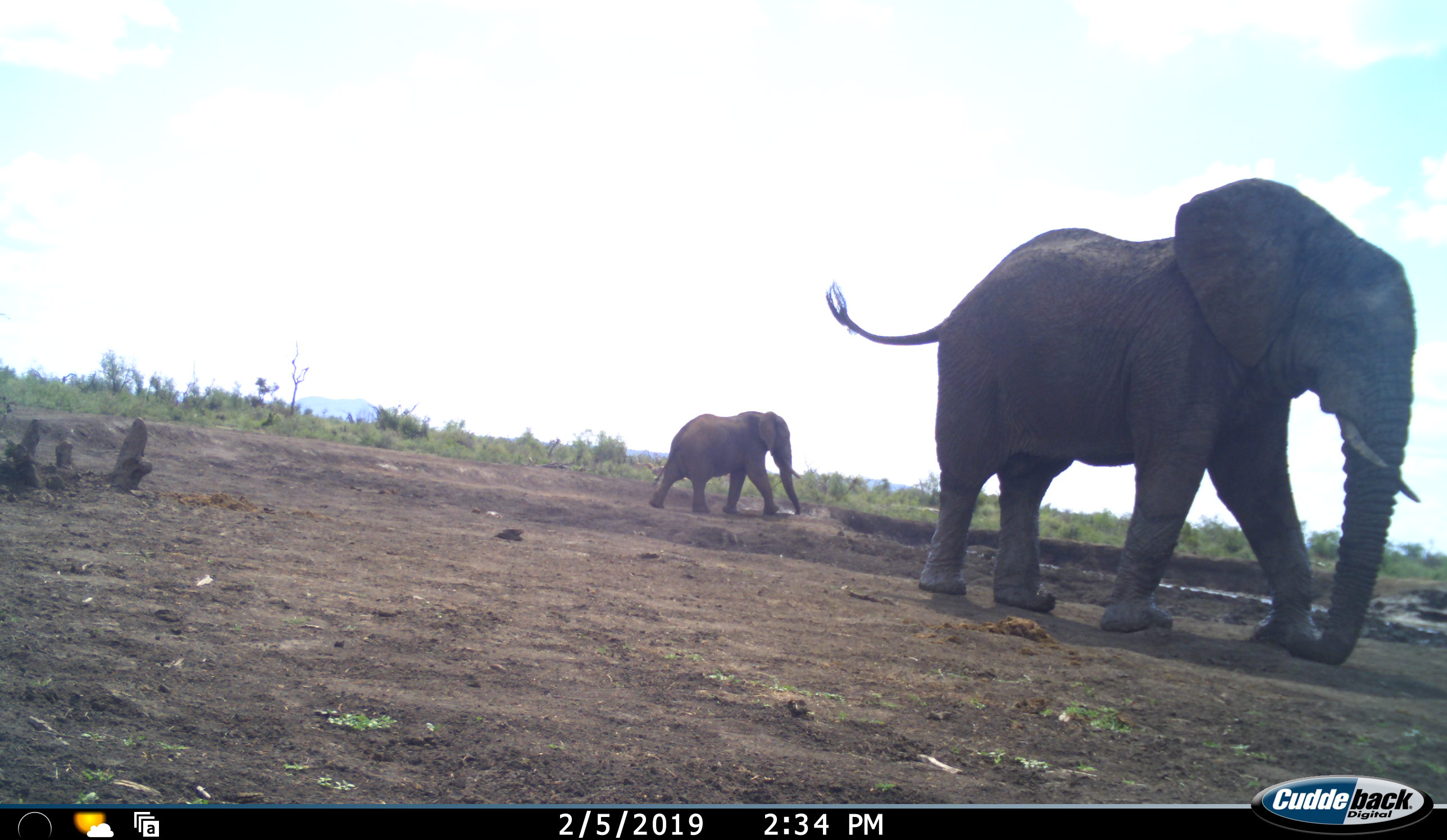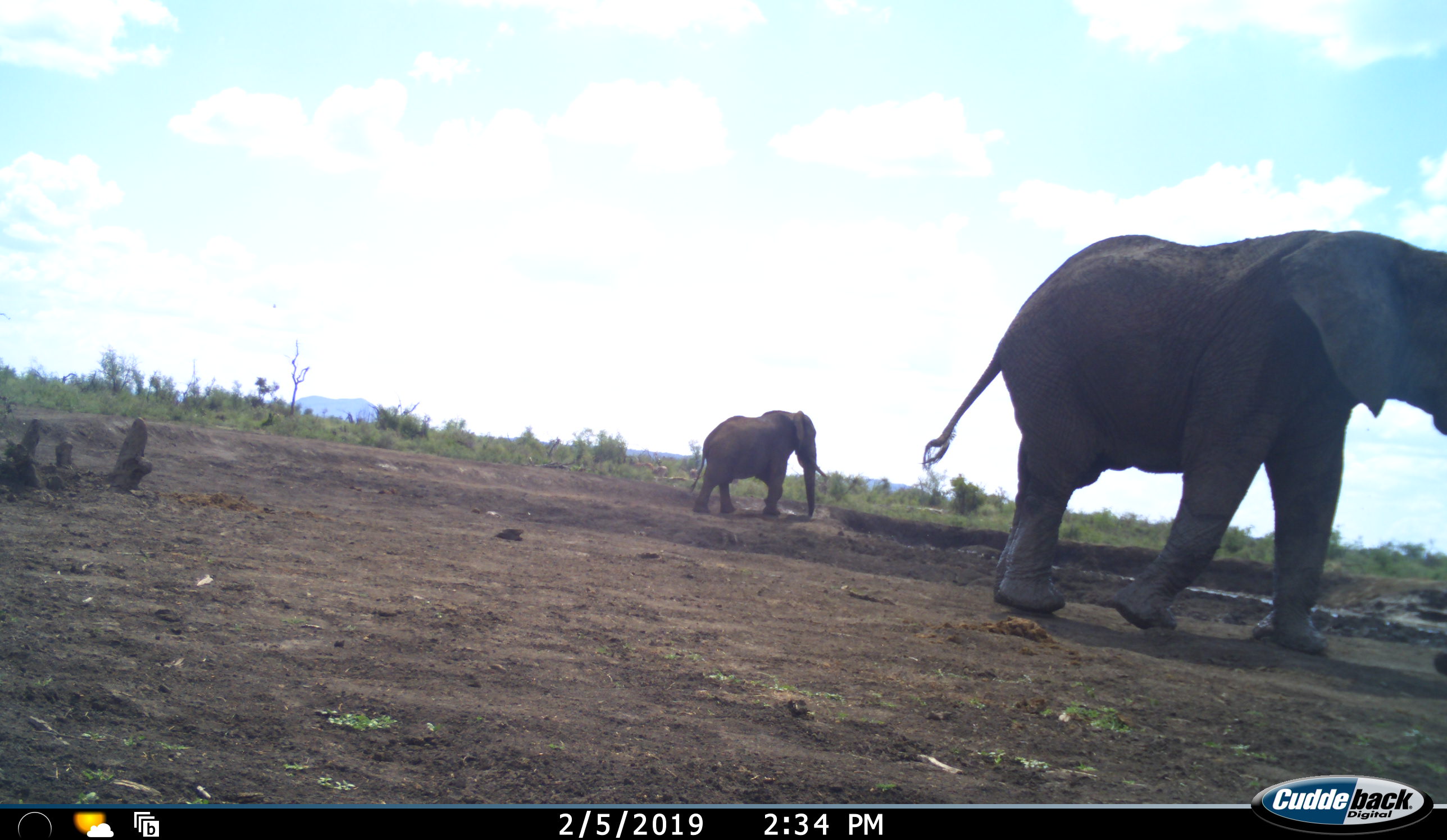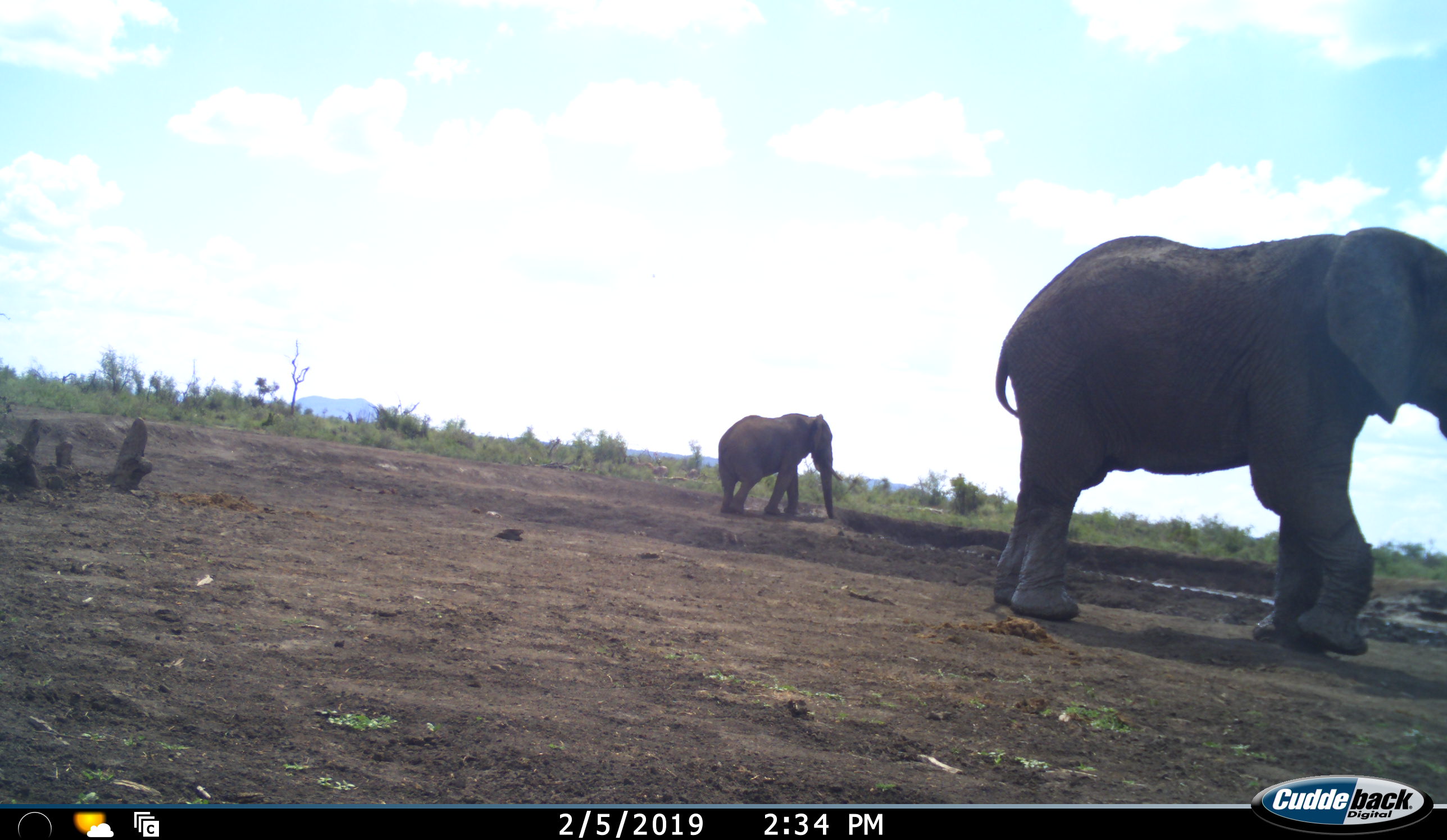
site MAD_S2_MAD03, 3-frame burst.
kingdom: Animalia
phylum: Chordata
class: Mammalia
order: Proboscidea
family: Elephantidae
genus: Loxodonta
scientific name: Loxodonta africana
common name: african bush elephant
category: elephant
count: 2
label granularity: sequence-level